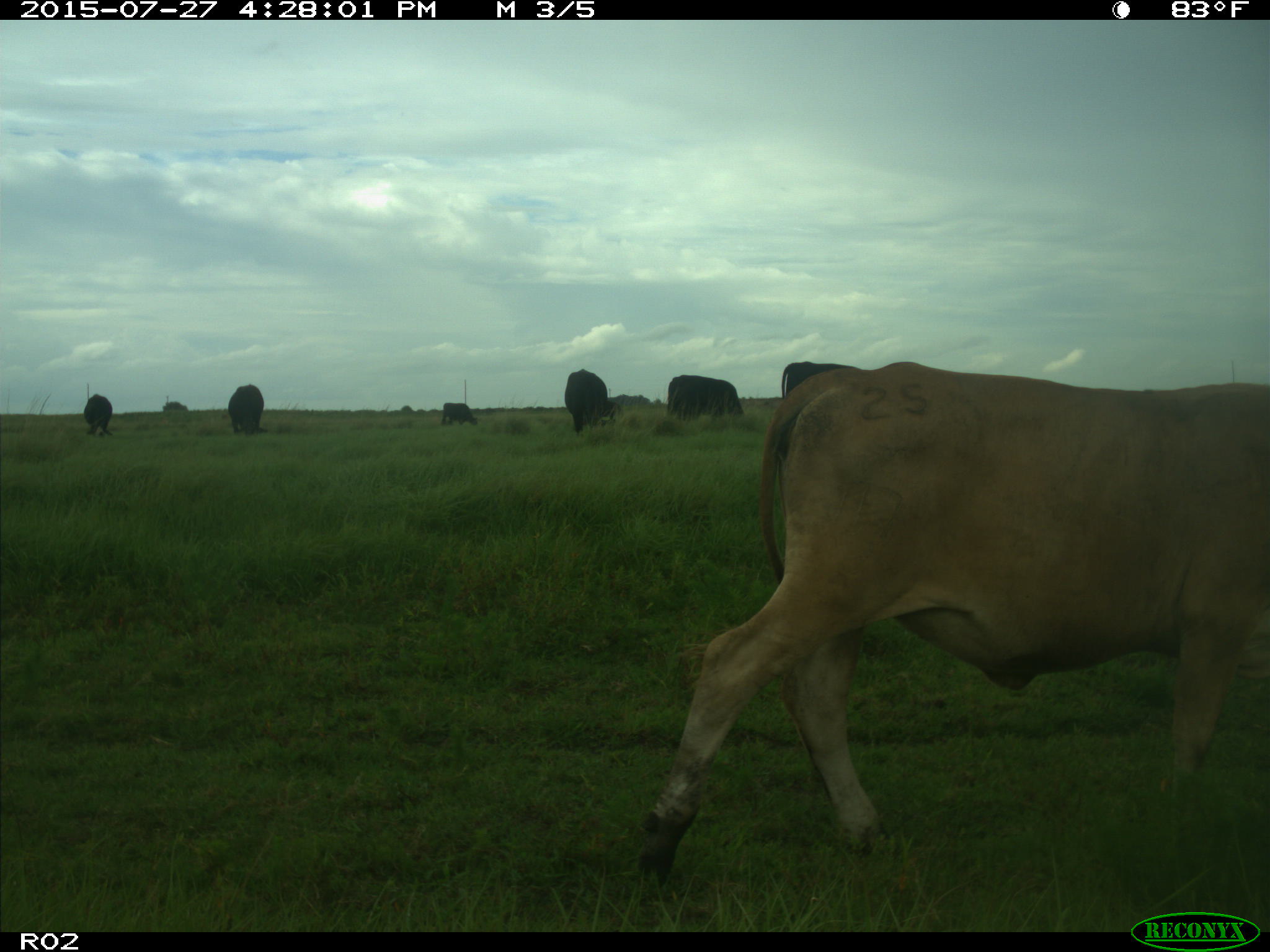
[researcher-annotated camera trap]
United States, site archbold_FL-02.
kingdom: Animalia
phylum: Chordata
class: Mammalia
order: Artiodactyla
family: Bovidae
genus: Bos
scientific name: Bos taurus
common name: domestic cow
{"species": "Bos taurus (domestic cow)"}